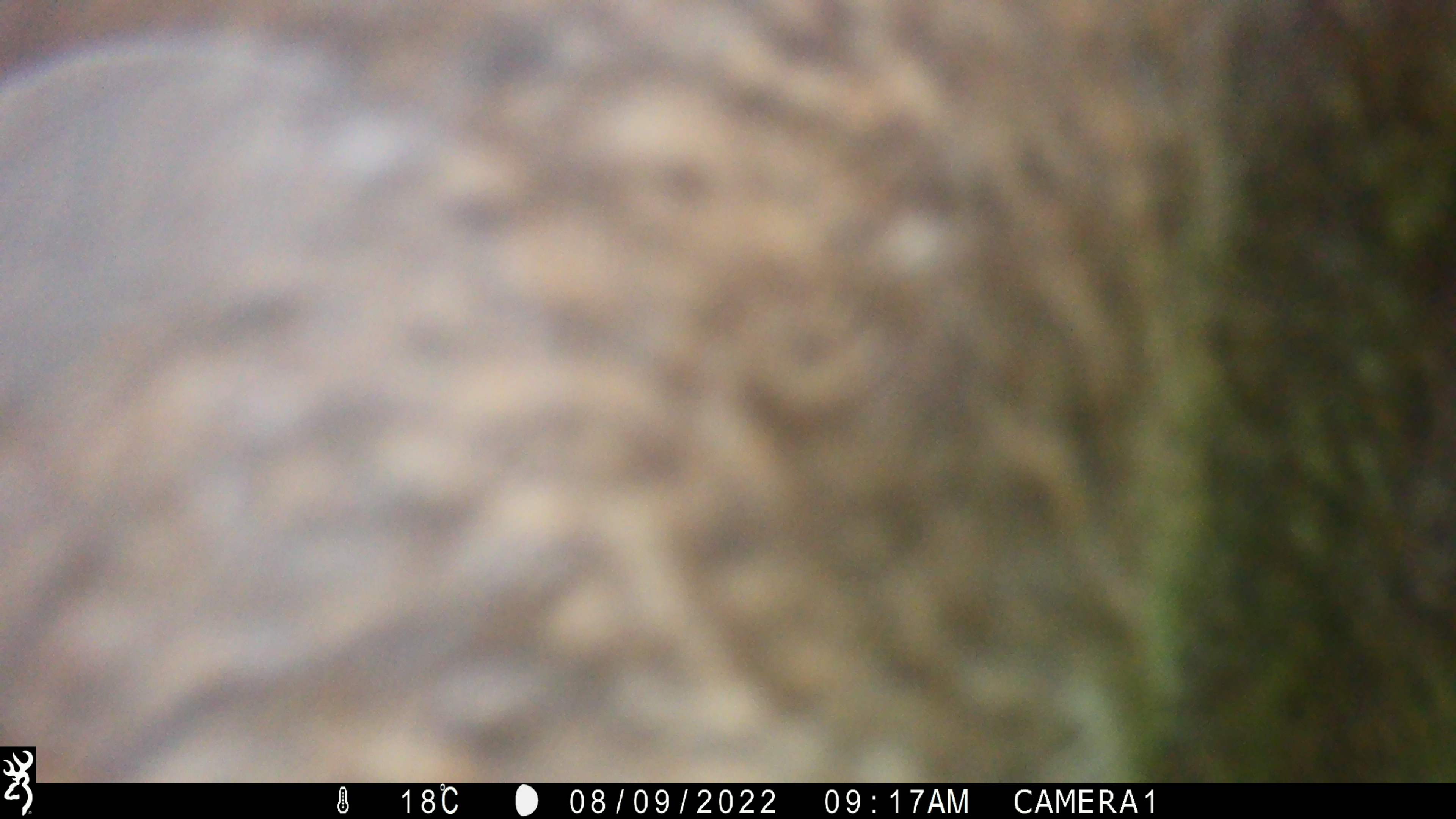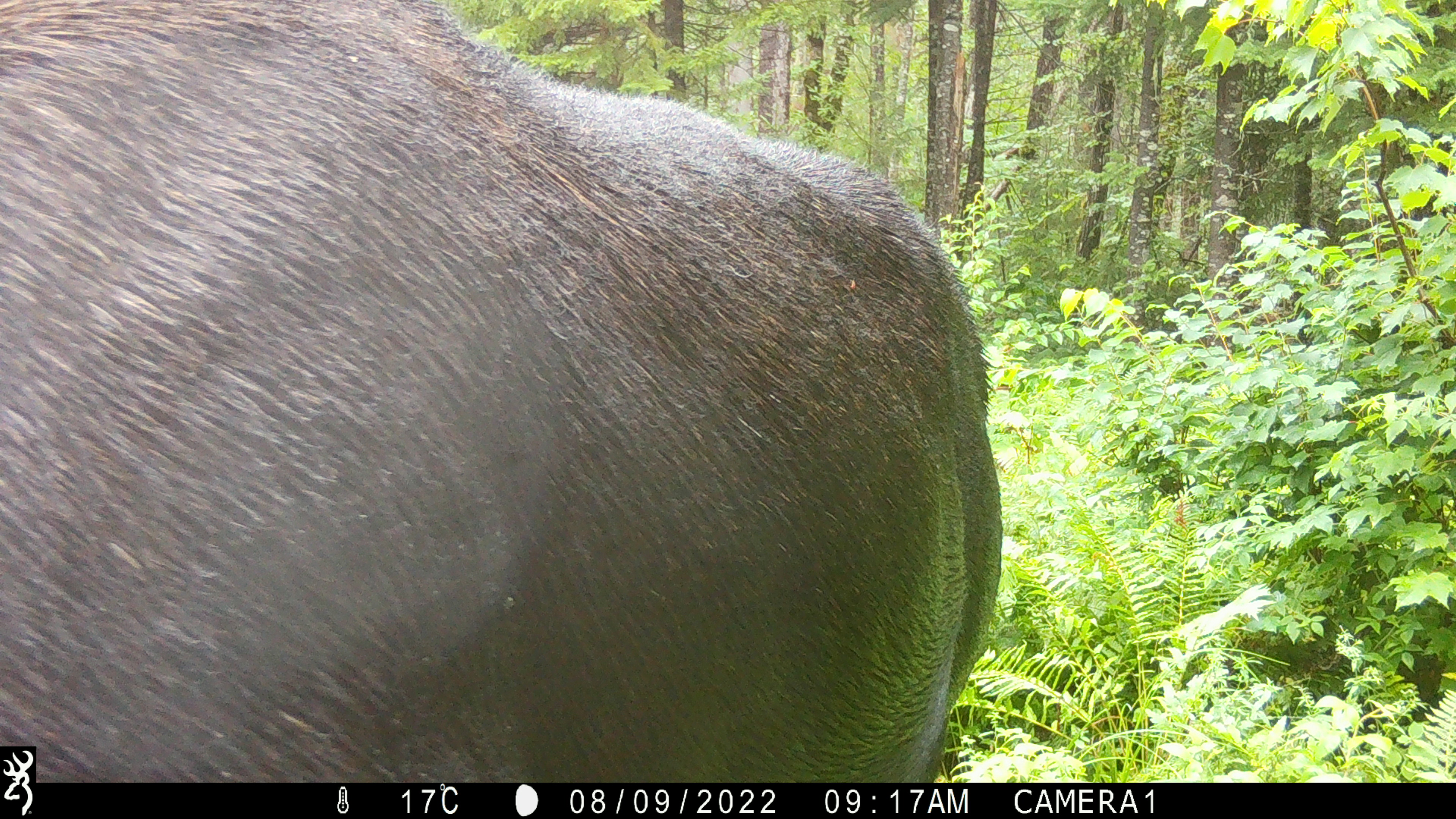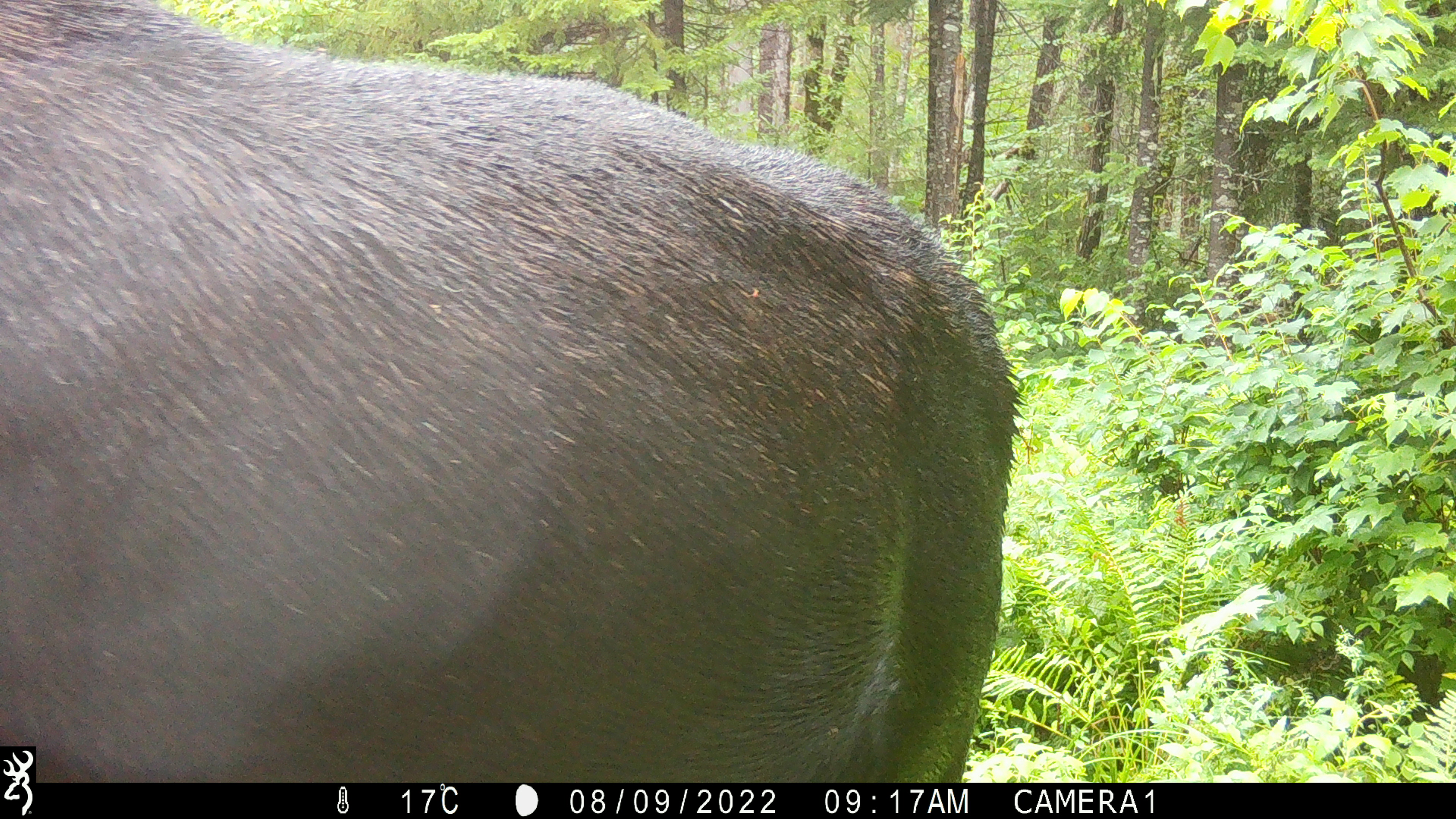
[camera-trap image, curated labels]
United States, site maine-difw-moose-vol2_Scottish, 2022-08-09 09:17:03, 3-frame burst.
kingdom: Animalia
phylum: Chordata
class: Mammalia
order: Artiodactyla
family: Cervidae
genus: Alces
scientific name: Alces alces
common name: moose